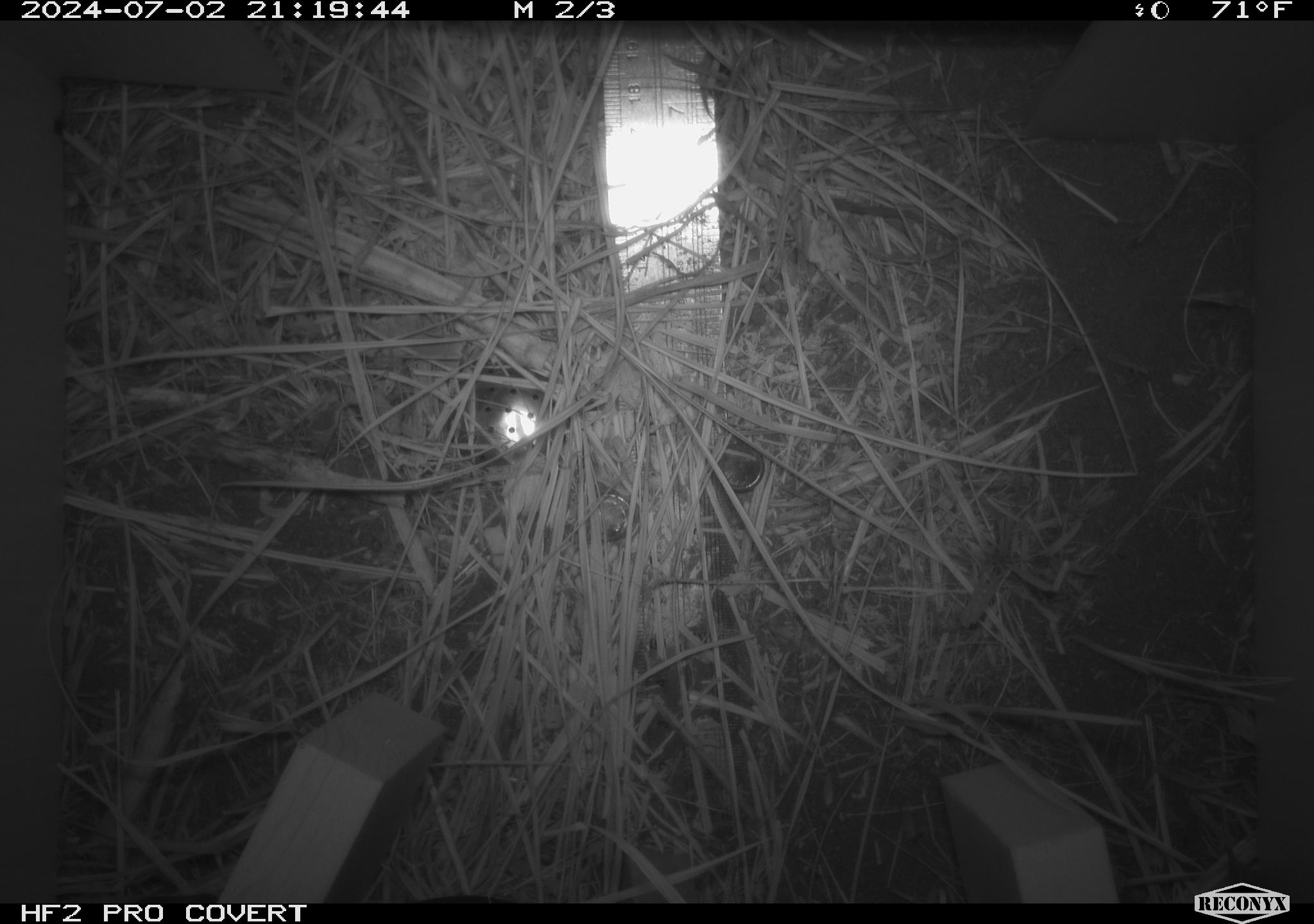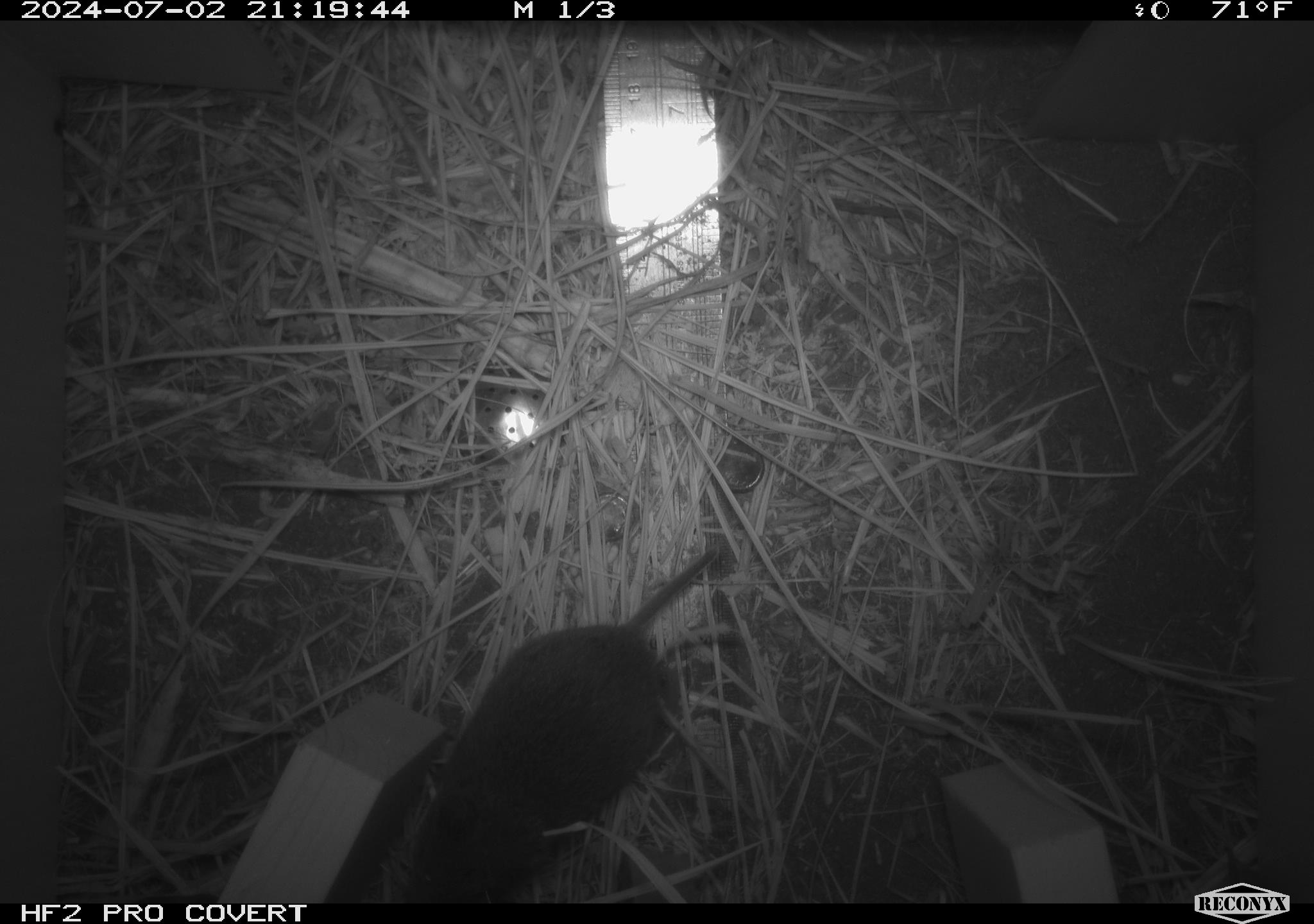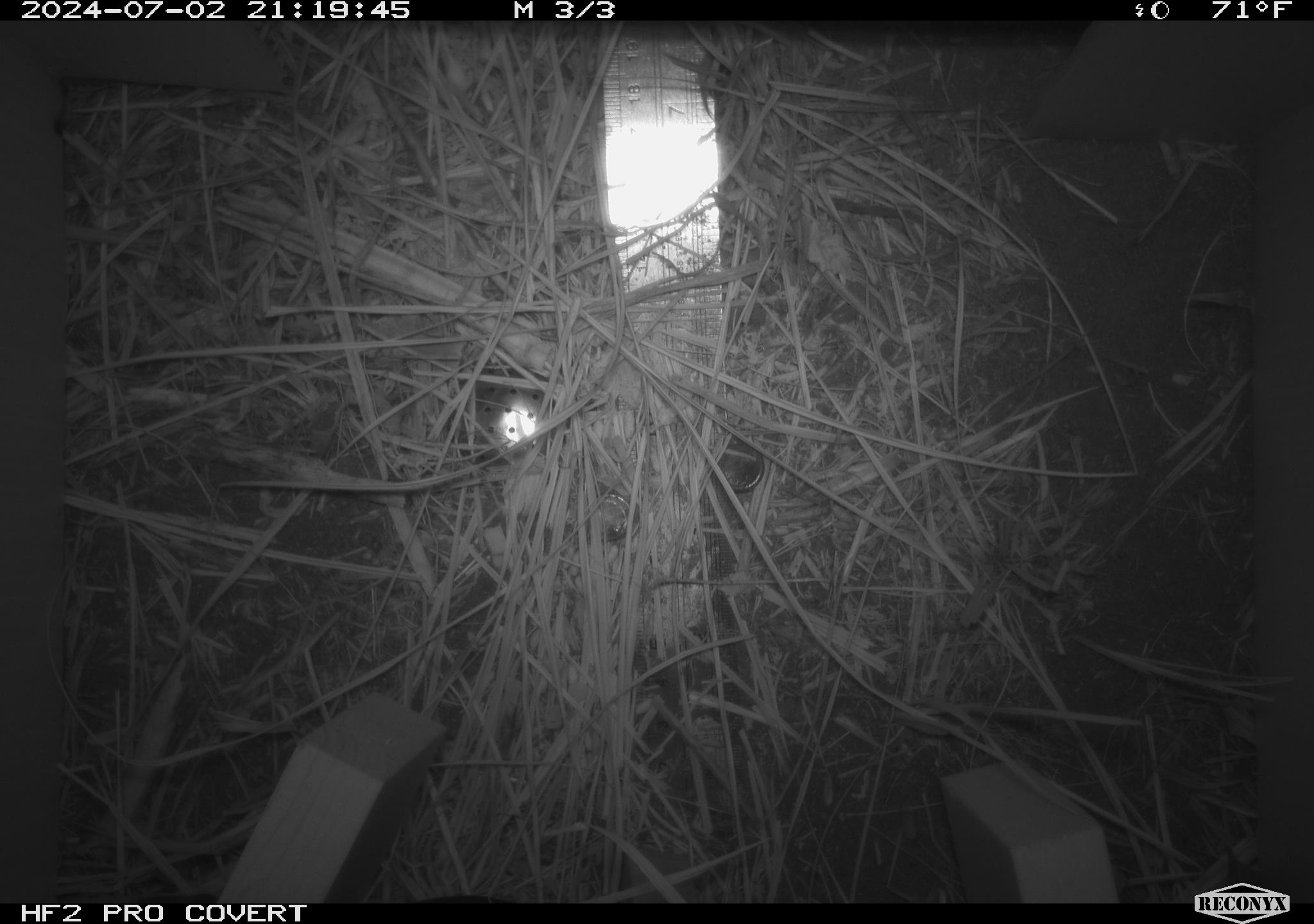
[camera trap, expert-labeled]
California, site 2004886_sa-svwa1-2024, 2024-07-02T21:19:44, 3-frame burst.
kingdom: Animalia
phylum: Chordata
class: Mammalia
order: Rodentia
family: Cricetidae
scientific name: Arvicolinae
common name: voles, lemmings, and muskrats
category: arvicolinae subfamily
Arvicolinae subfamily (voles, lemmings, and muskrats) (Arvicolinae).